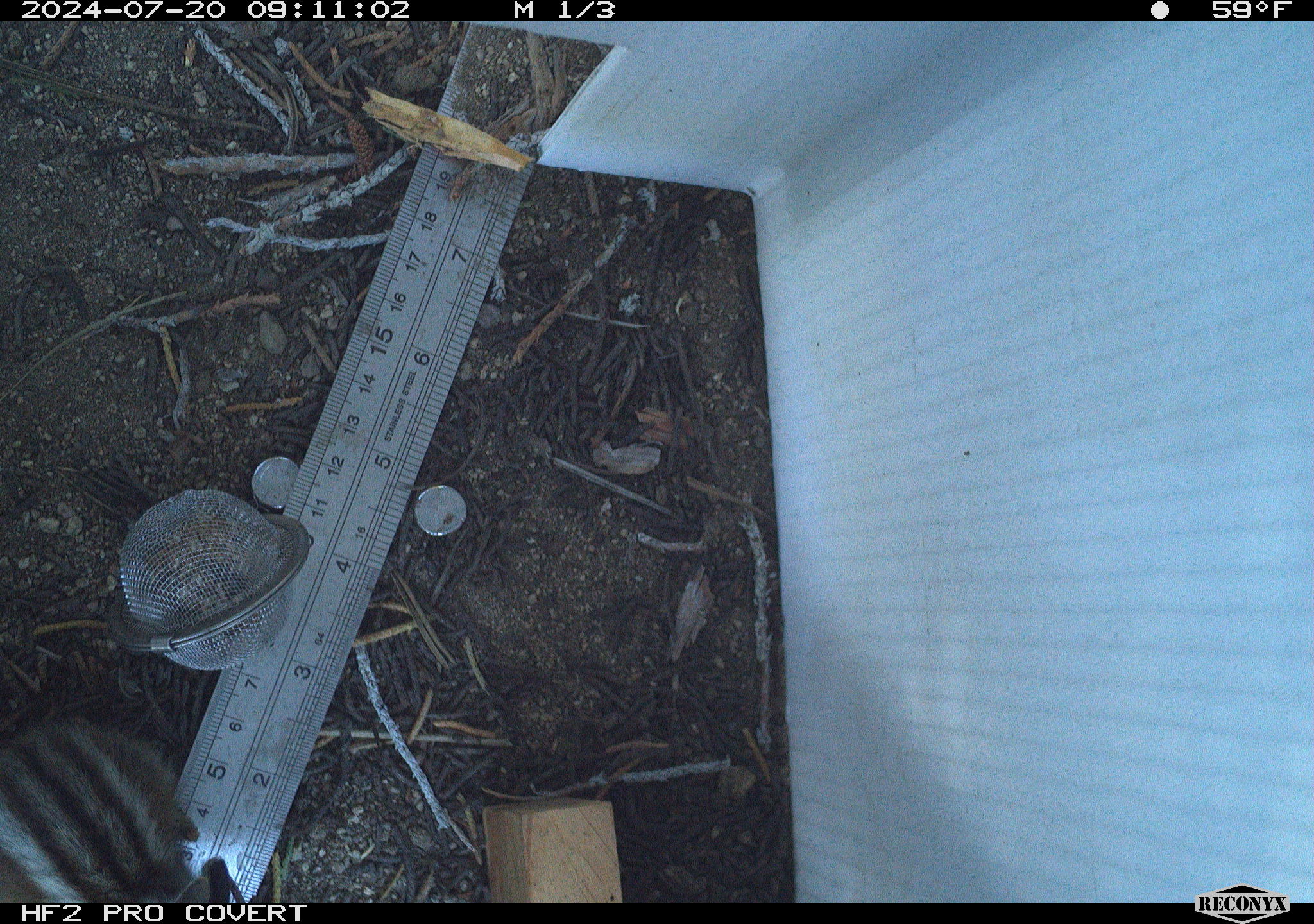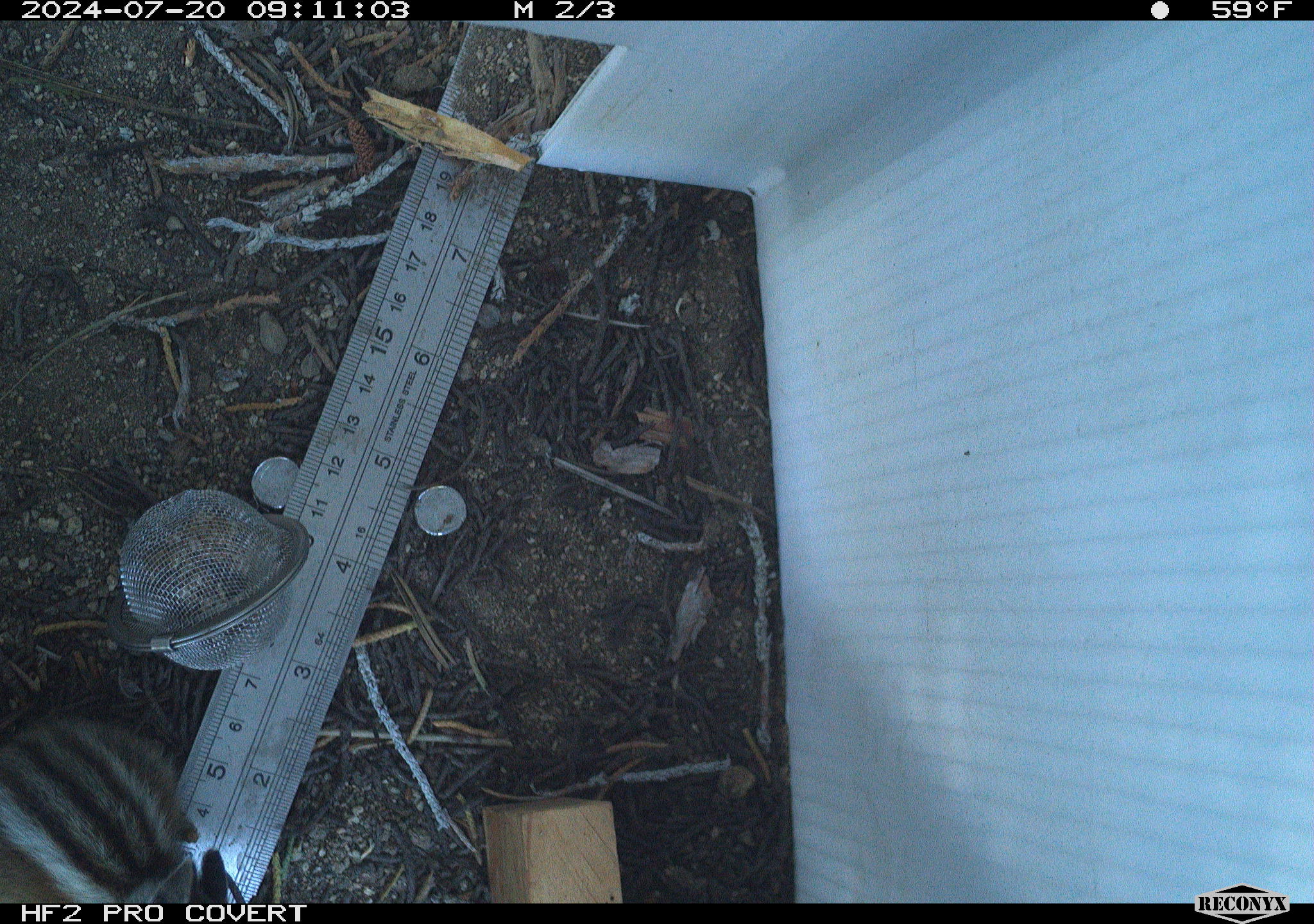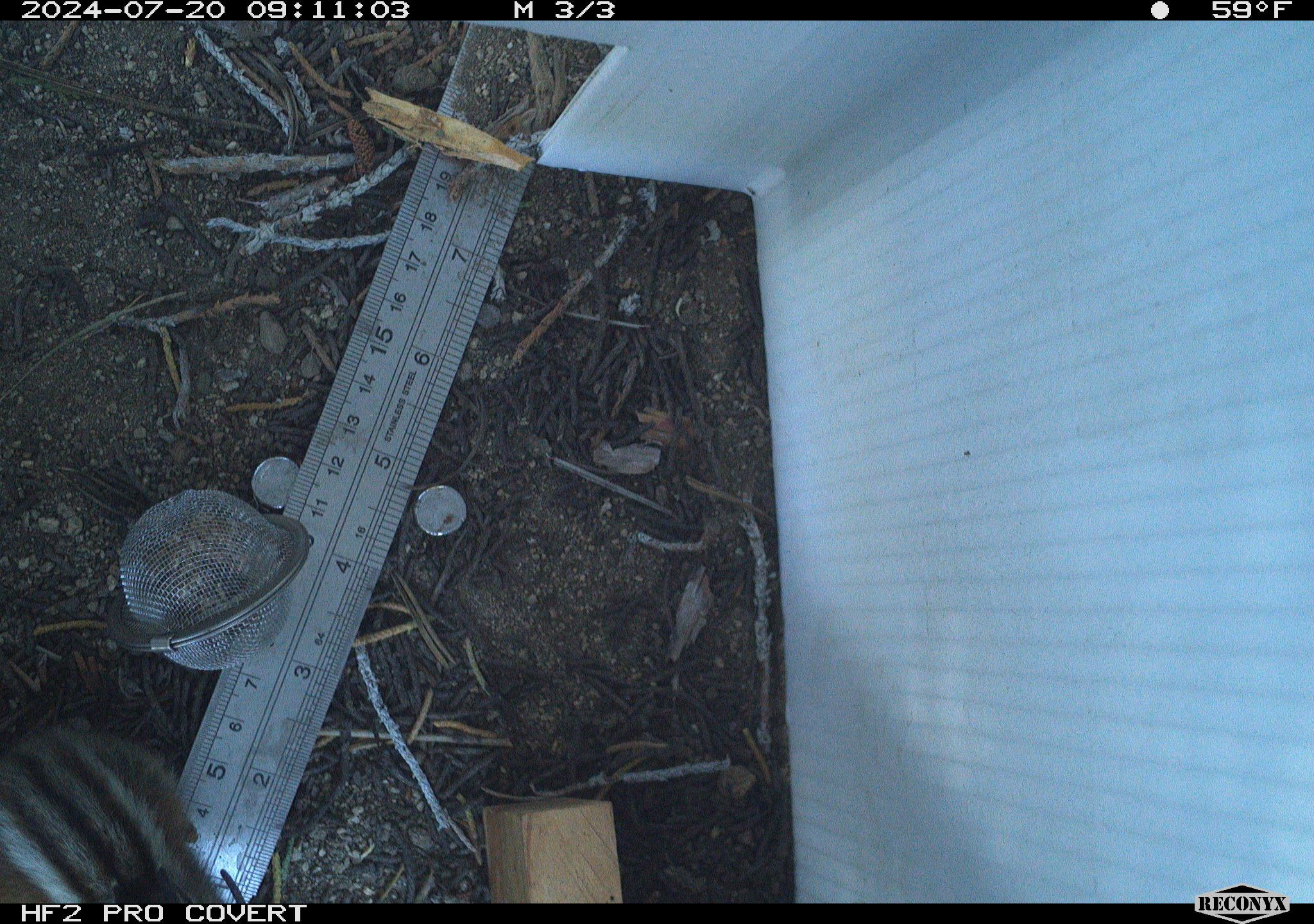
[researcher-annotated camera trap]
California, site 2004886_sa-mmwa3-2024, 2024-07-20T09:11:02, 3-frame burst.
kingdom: Animalia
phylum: Chordata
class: Mammalia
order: Rodentia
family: Sciuridae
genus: Neotamias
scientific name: Neotamias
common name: western chipmunks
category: neotamias species